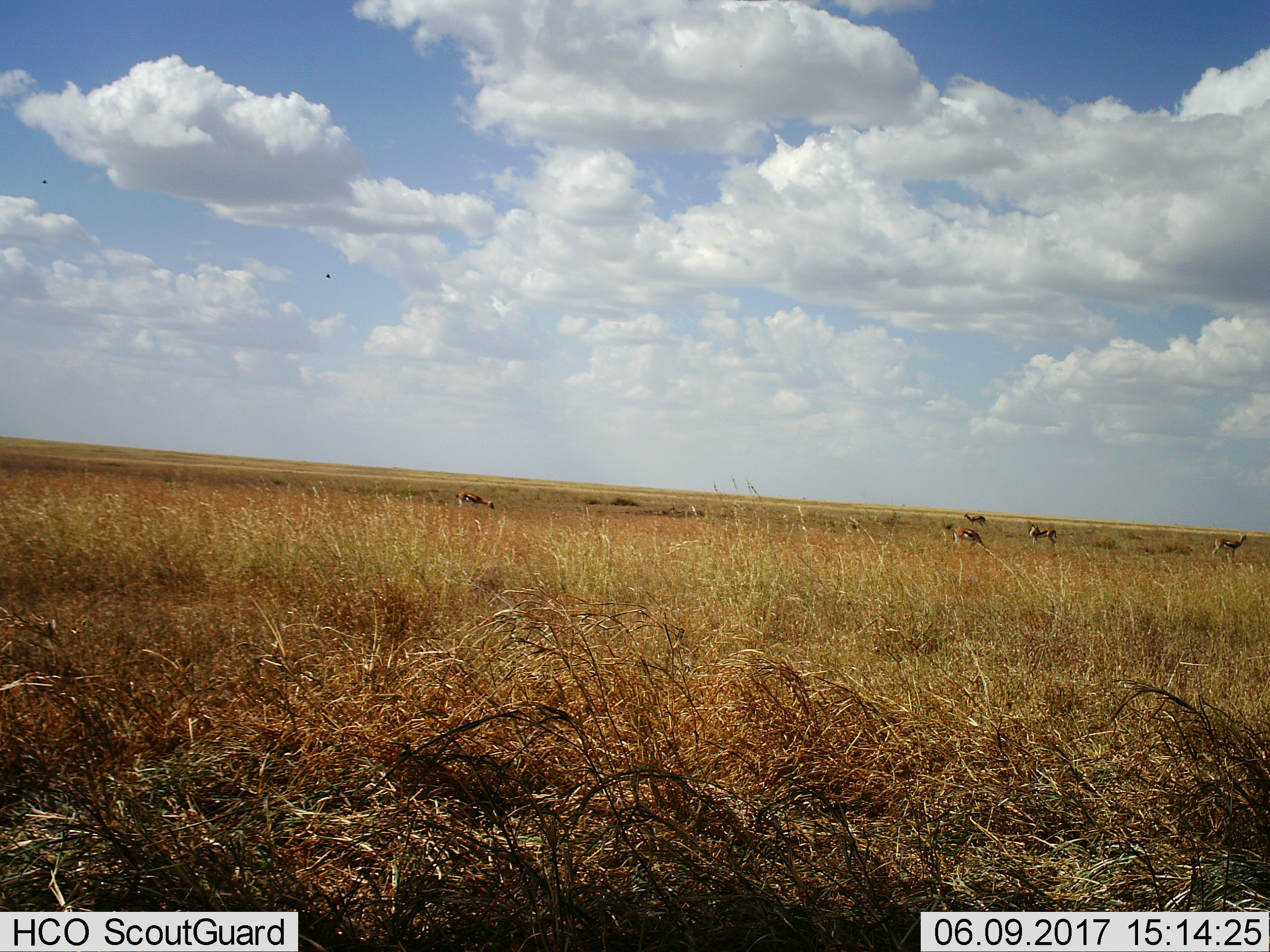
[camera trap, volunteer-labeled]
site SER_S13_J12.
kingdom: Animalia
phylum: Chordata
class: Mammalia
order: Artiodactyla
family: Bovidae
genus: Eudorcas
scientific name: Eudorcas thomsonii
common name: thomson's gazelle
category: gazellethomsons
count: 5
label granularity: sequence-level